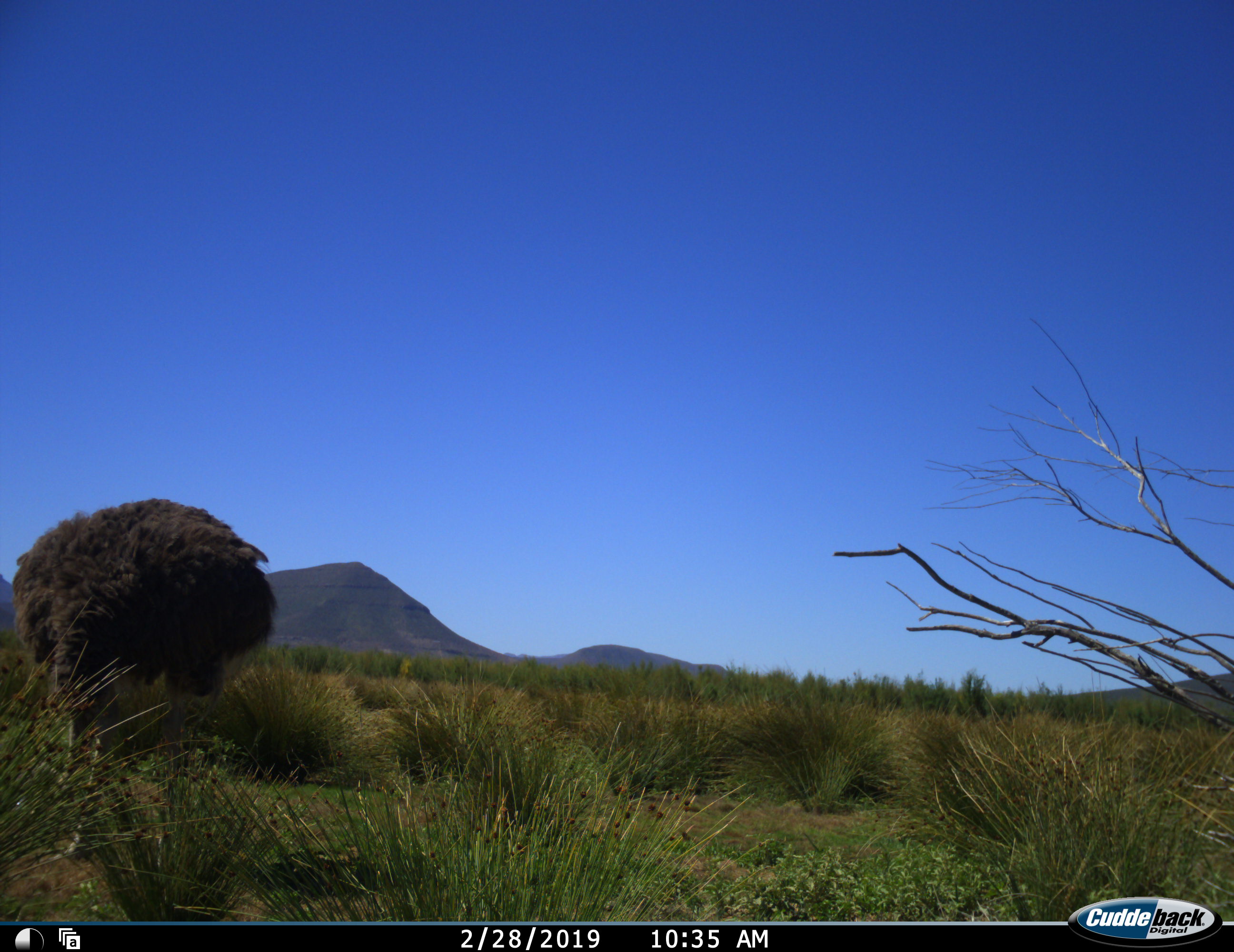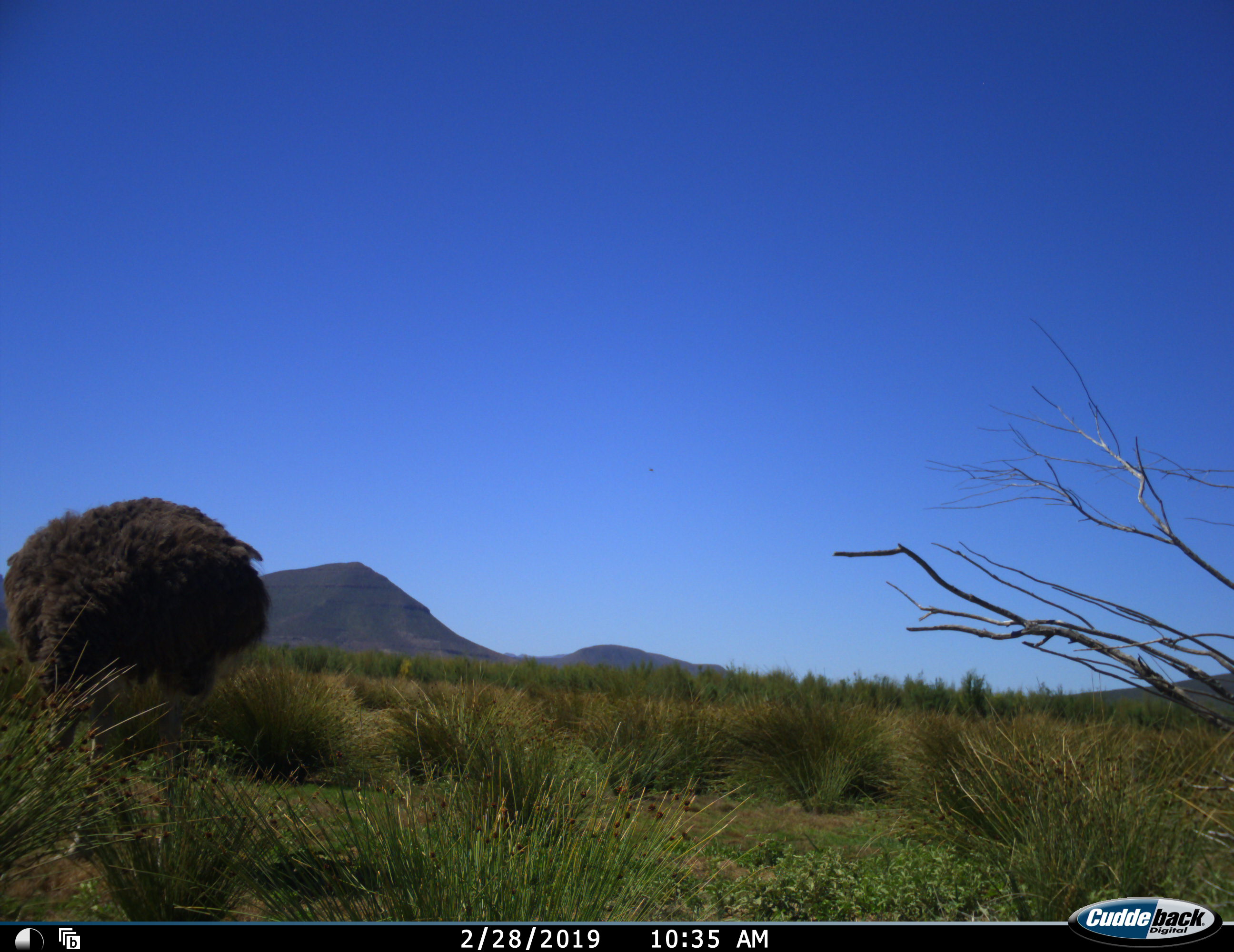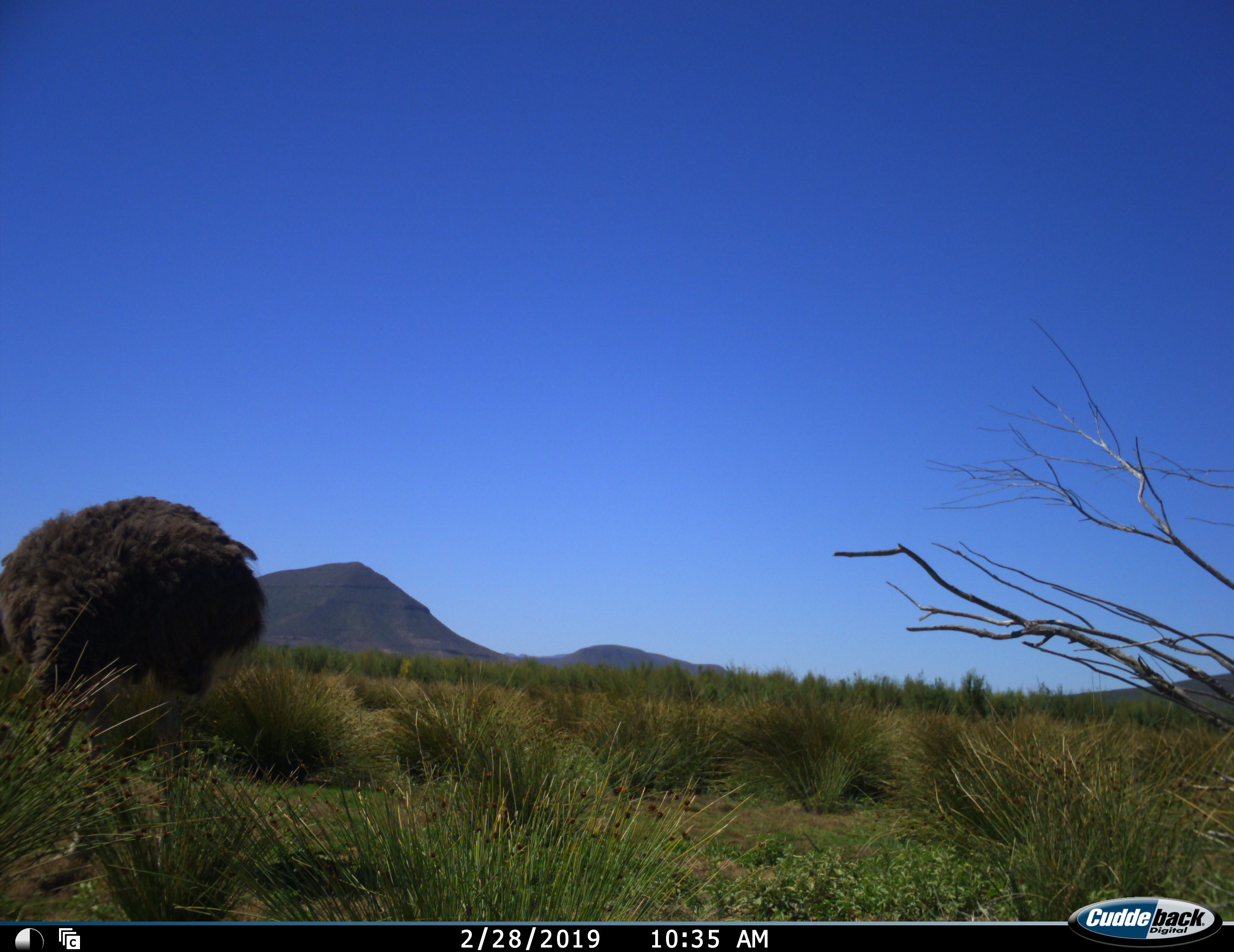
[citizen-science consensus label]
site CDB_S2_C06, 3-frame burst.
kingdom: Animalia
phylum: Chordata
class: Aves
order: Struthioniformes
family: Struthionidae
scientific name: Struthionidae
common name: ostrich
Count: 1.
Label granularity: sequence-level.